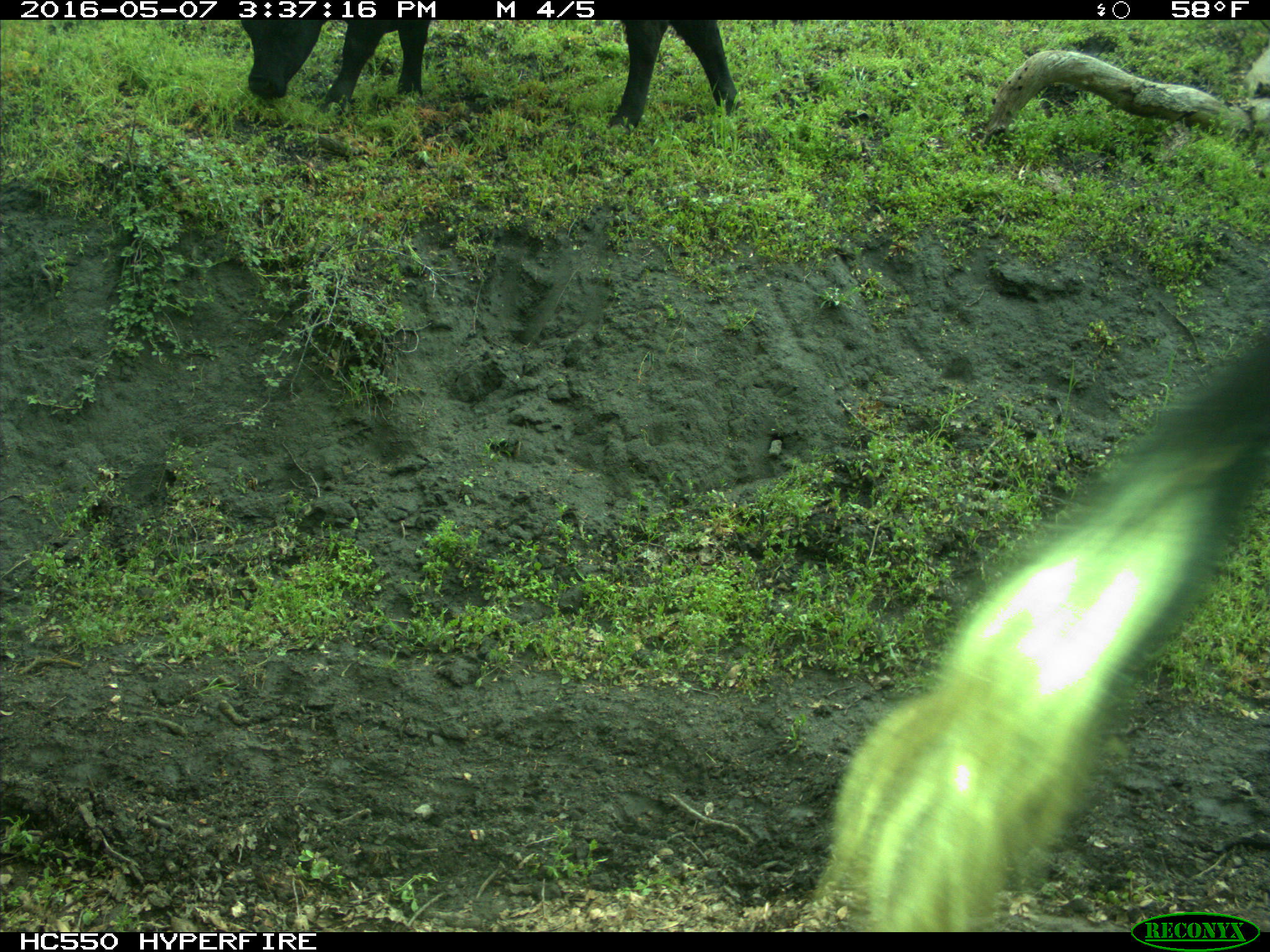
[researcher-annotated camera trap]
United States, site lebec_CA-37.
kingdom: Animalia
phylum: Chordata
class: Mammalia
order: Artiodactyla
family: Bovidae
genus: Bos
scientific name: Bos taurus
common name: domestic cow